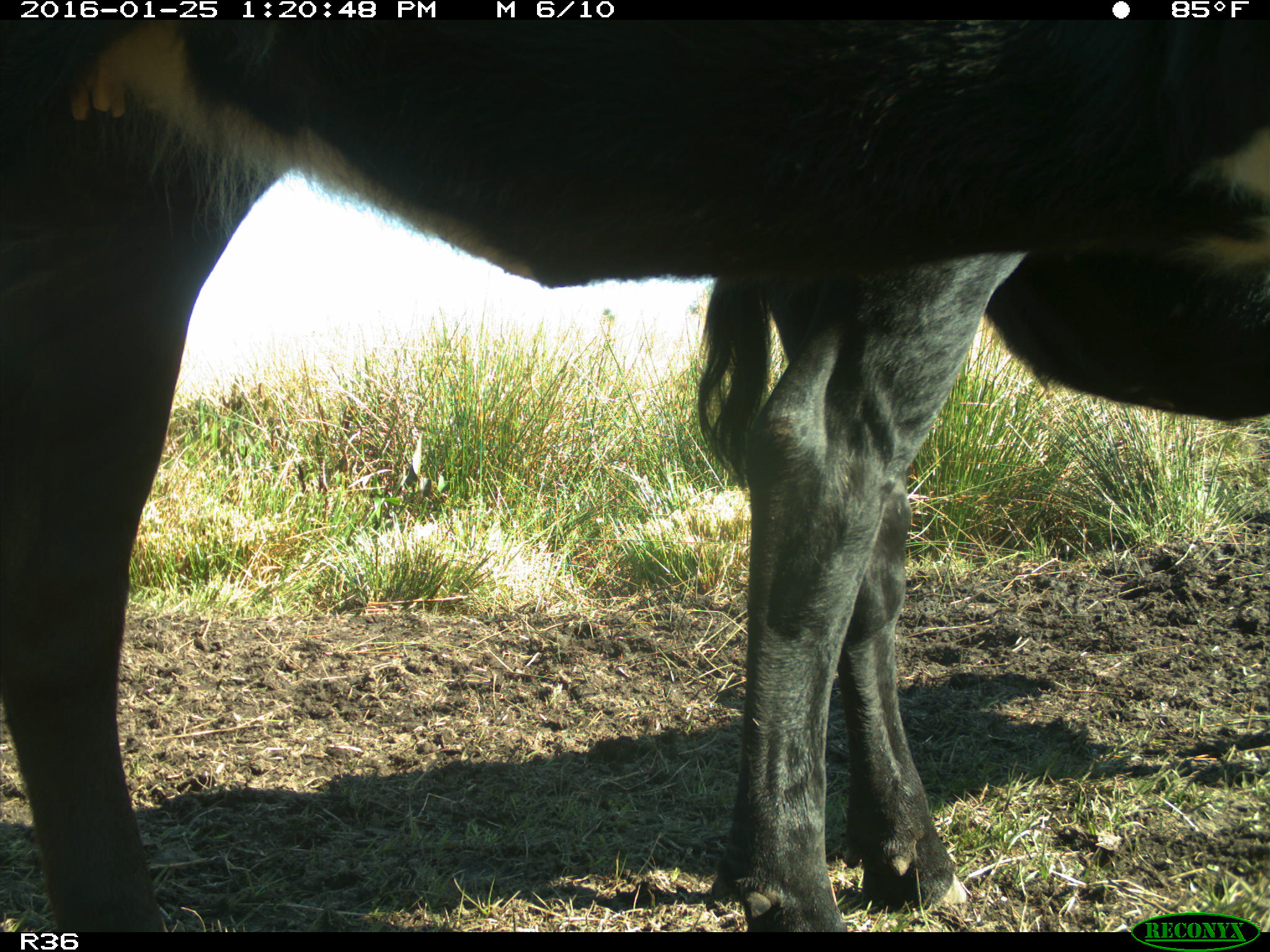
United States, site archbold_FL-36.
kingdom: Animalia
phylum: Chordata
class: Mammalia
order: Artiodactyla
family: Bovidae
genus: Bos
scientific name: Bos taurus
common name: domestic cow